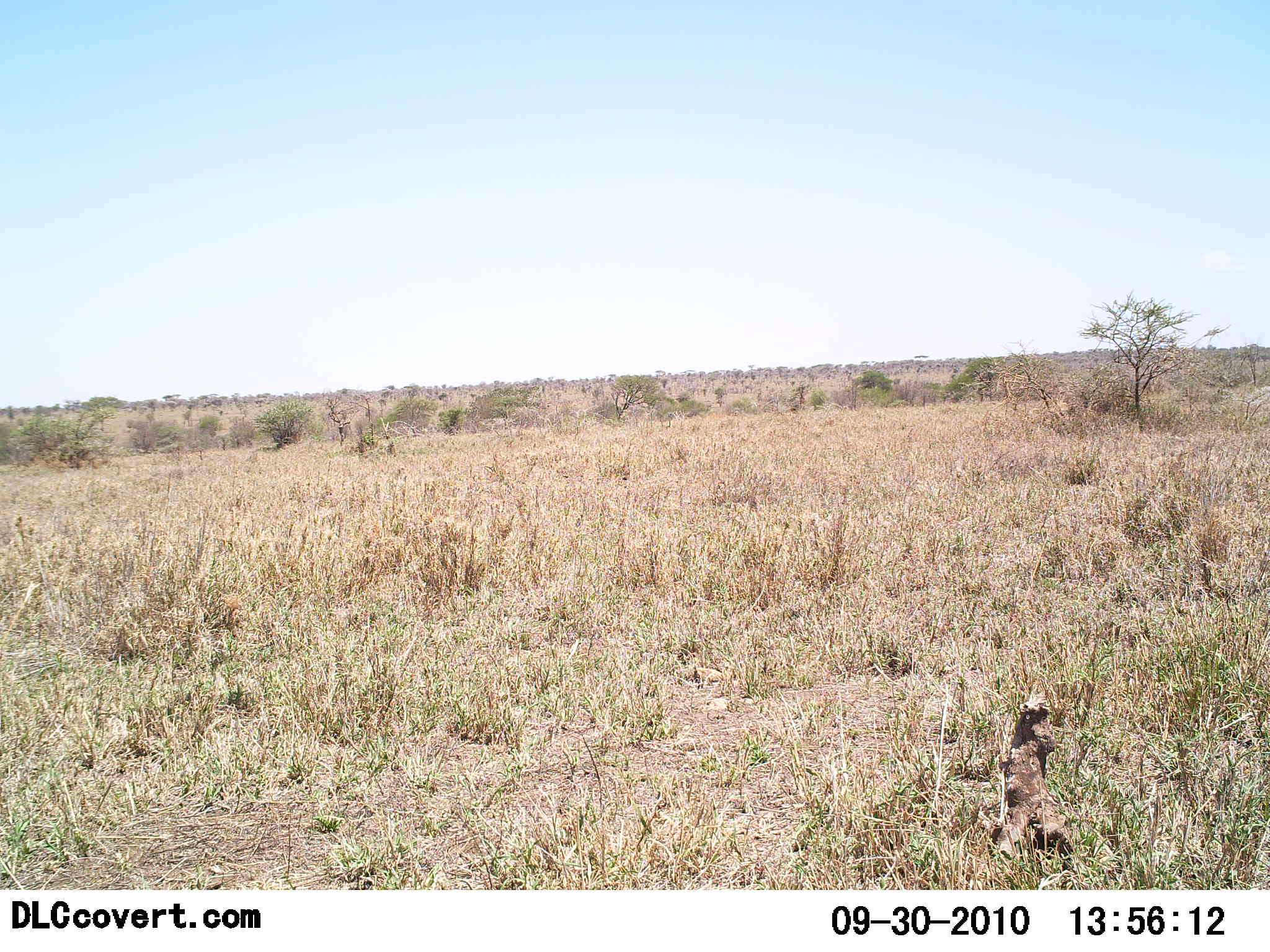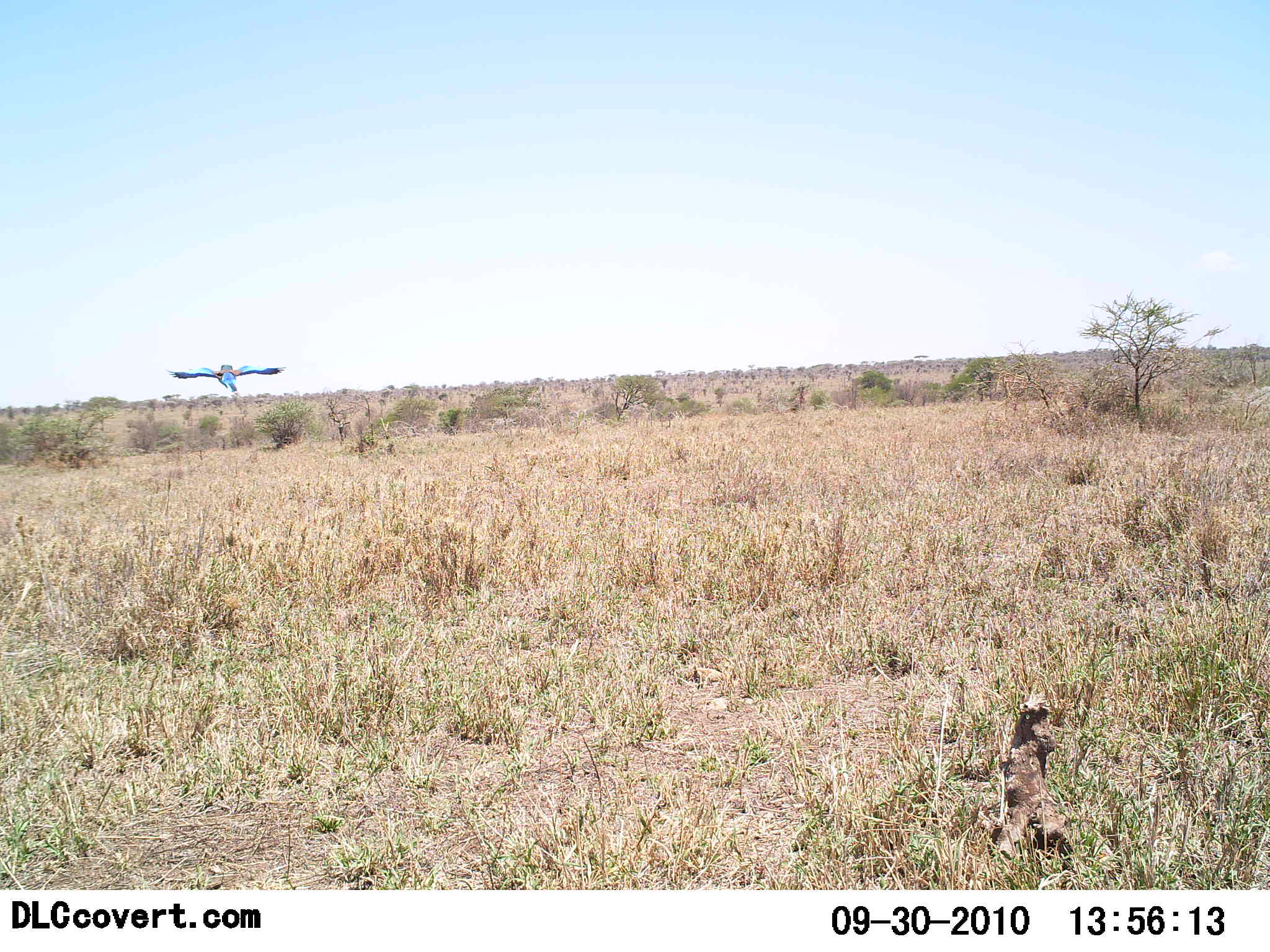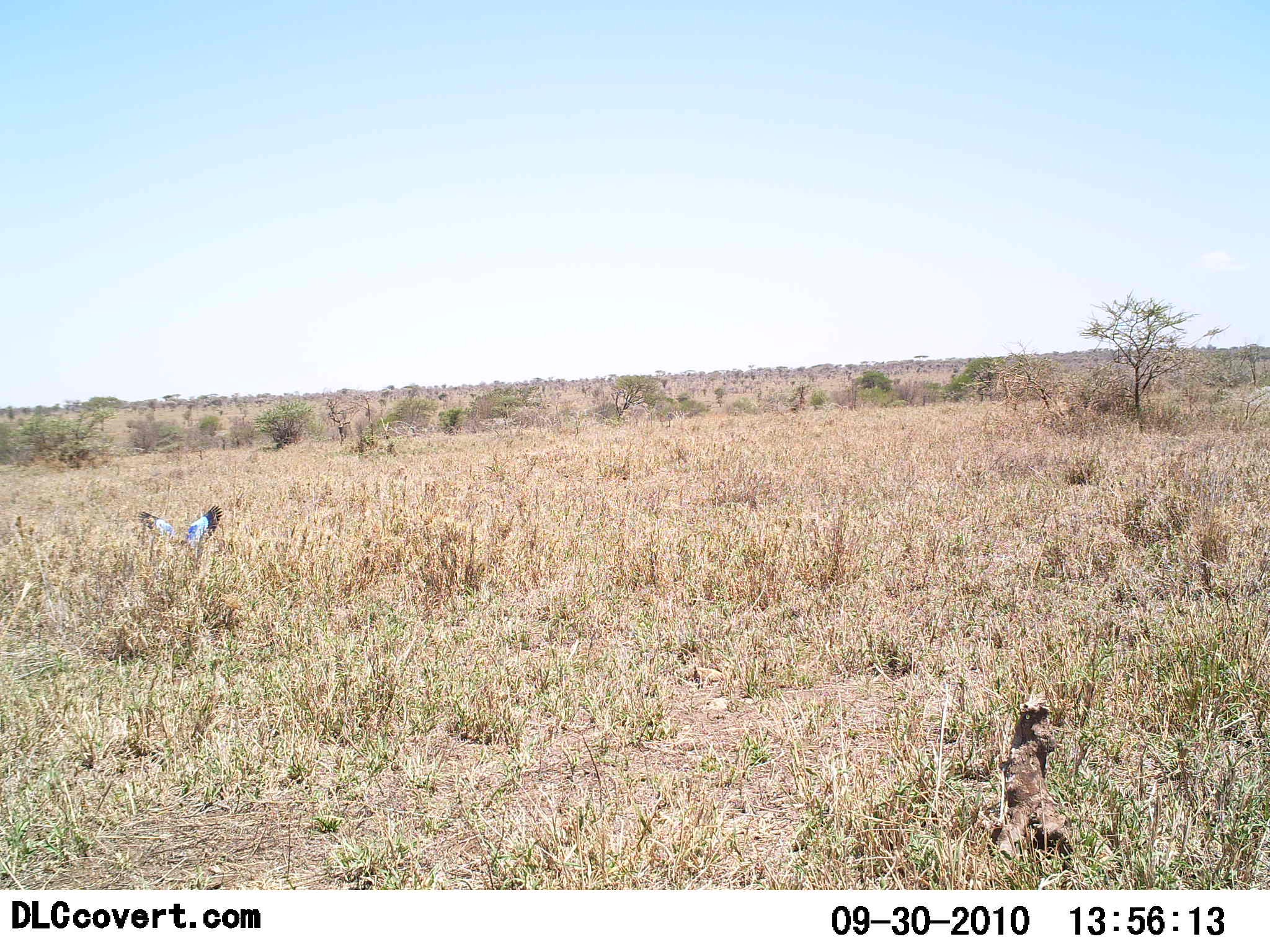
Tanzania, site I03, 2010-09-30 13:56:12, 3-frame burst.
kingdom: Animalia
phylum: Chordata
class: Aves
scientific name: Aves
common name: bird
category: otherbird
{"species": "otherbird (bird) (Aves)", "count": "1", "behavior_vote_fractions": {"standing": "8%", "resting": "0%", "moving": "92%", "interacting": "0%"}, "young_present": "0%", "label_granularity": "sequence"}